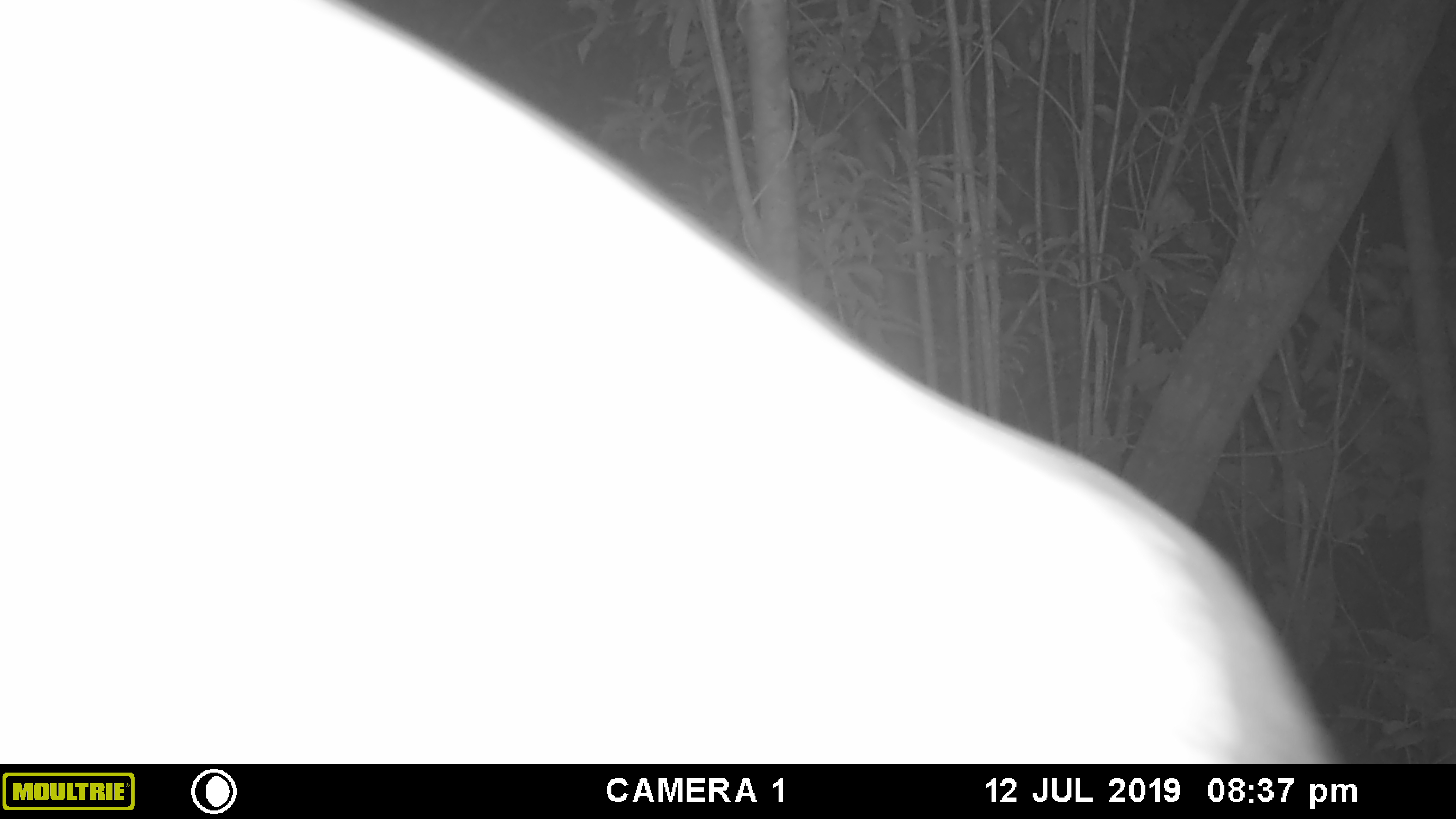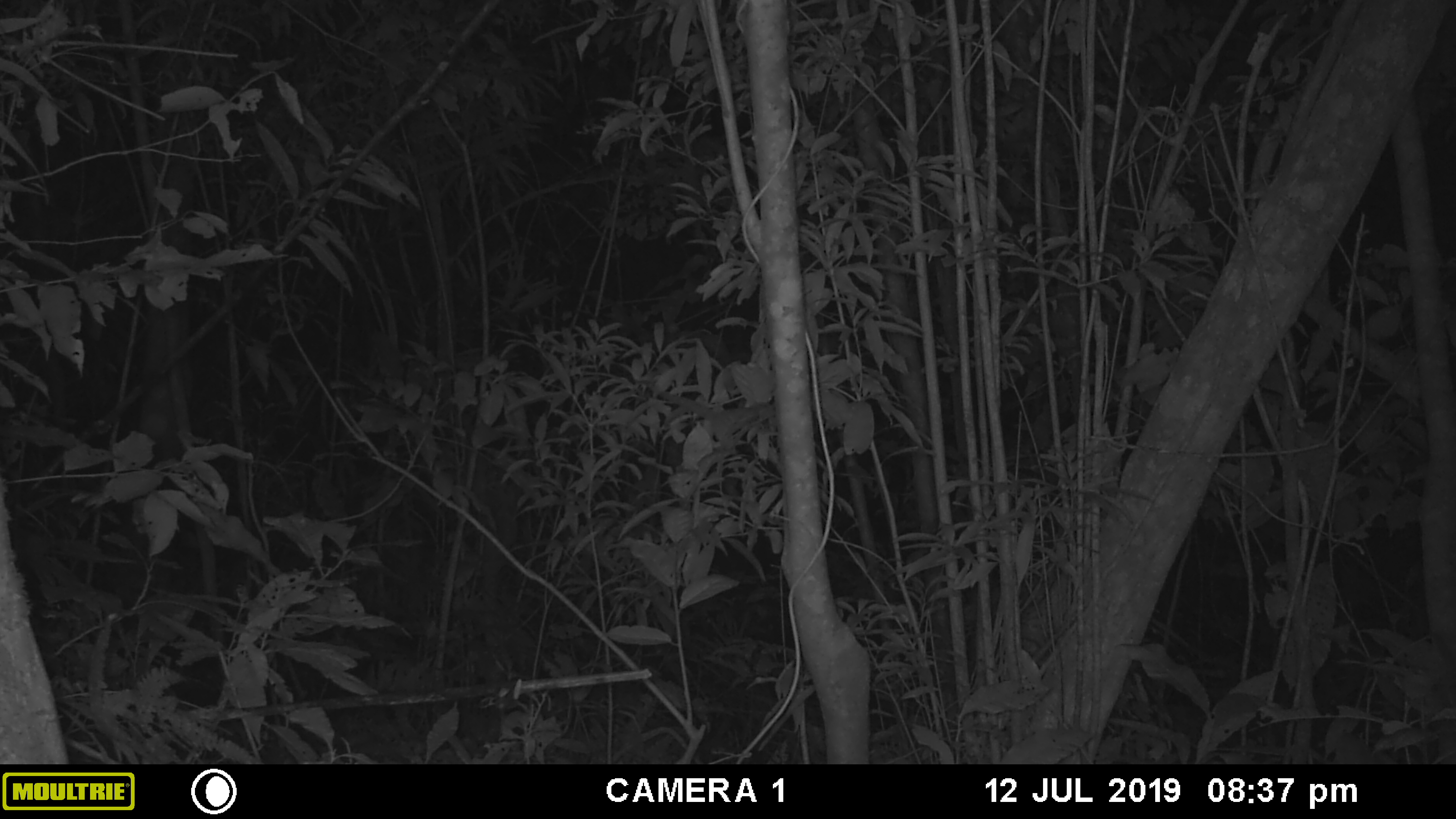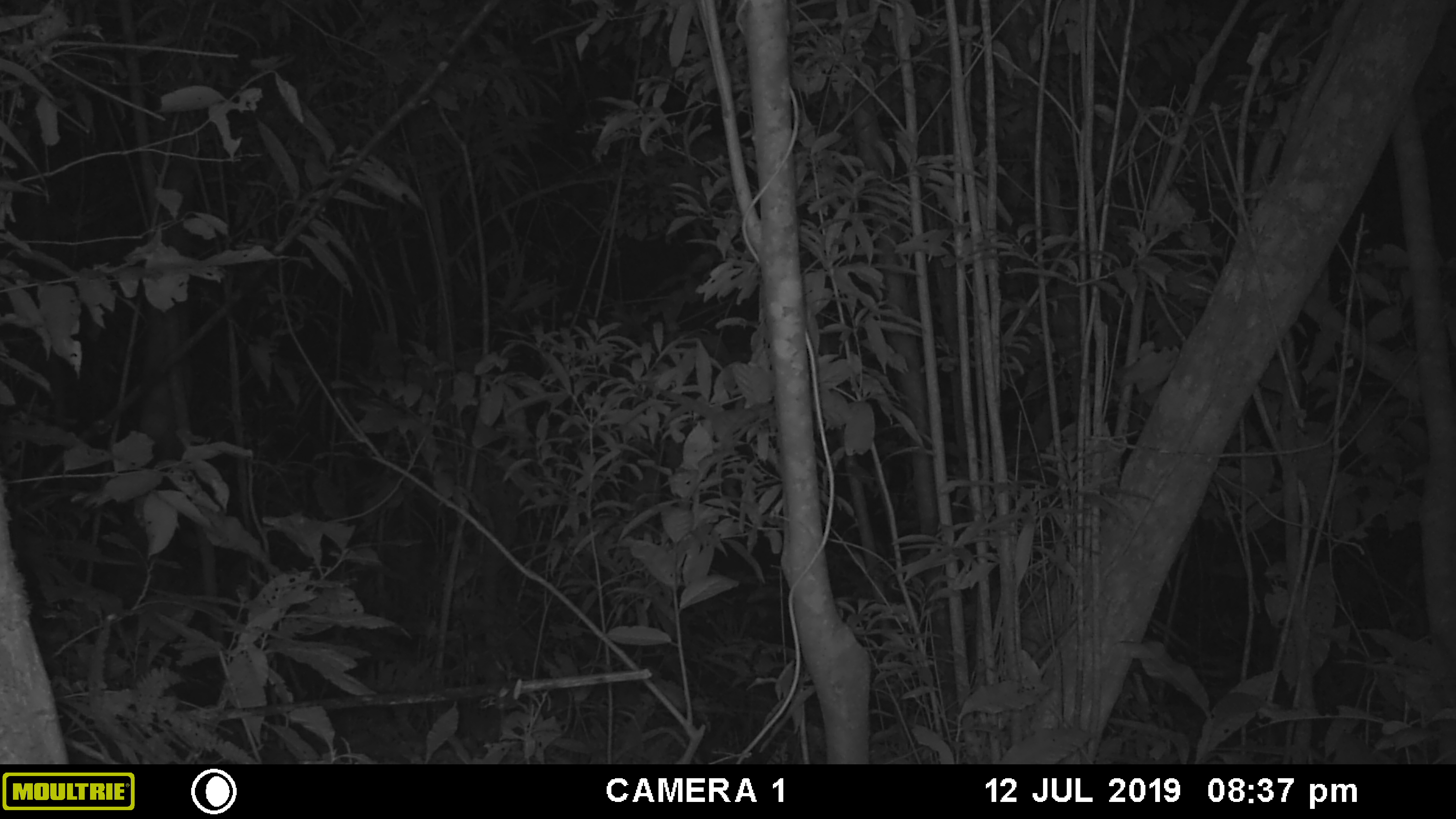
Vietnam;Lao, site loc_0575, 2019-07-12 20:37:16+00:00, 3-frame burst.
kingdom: Animalia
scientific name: Animalia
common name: animal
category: unidentified animal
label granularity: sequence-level